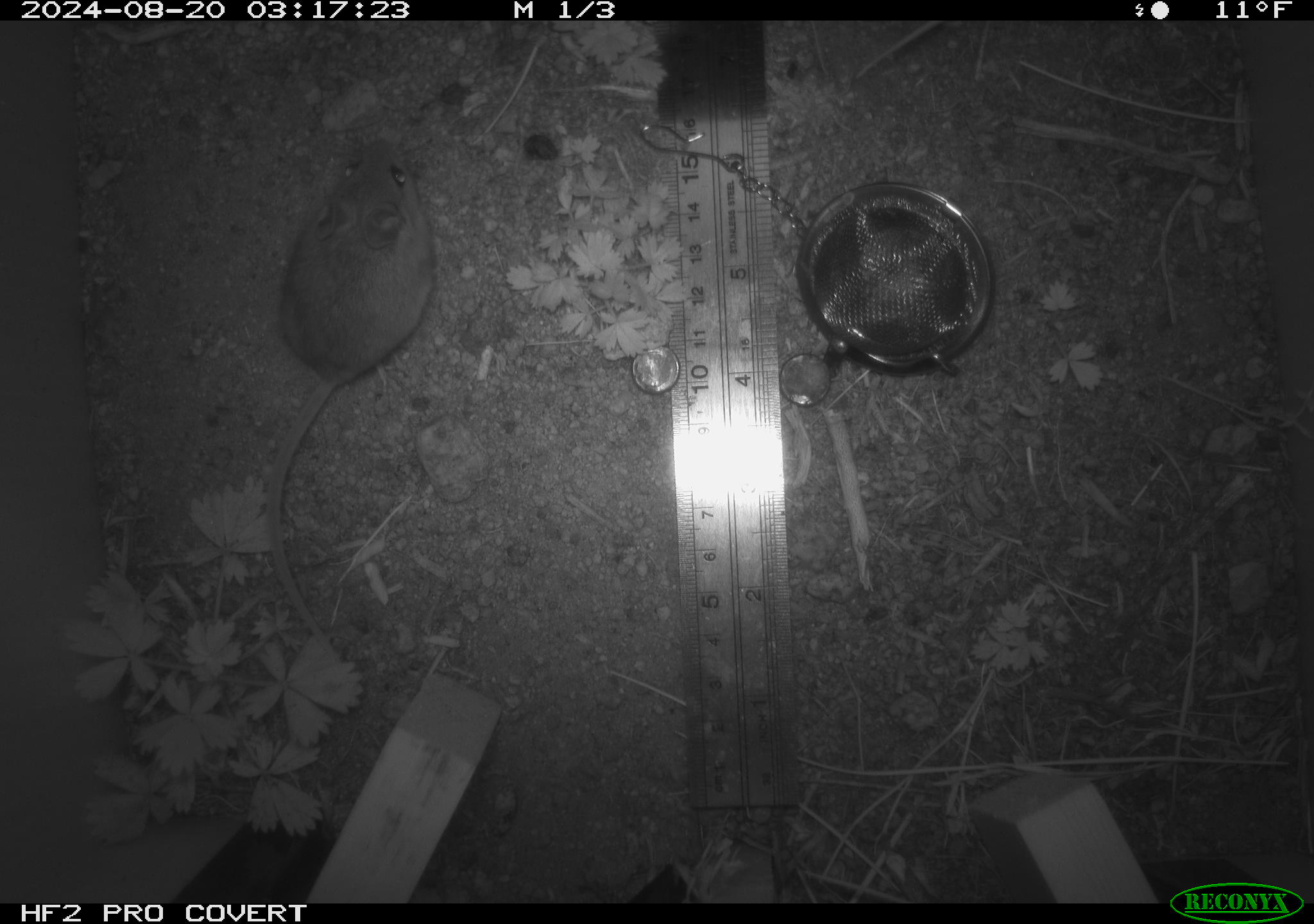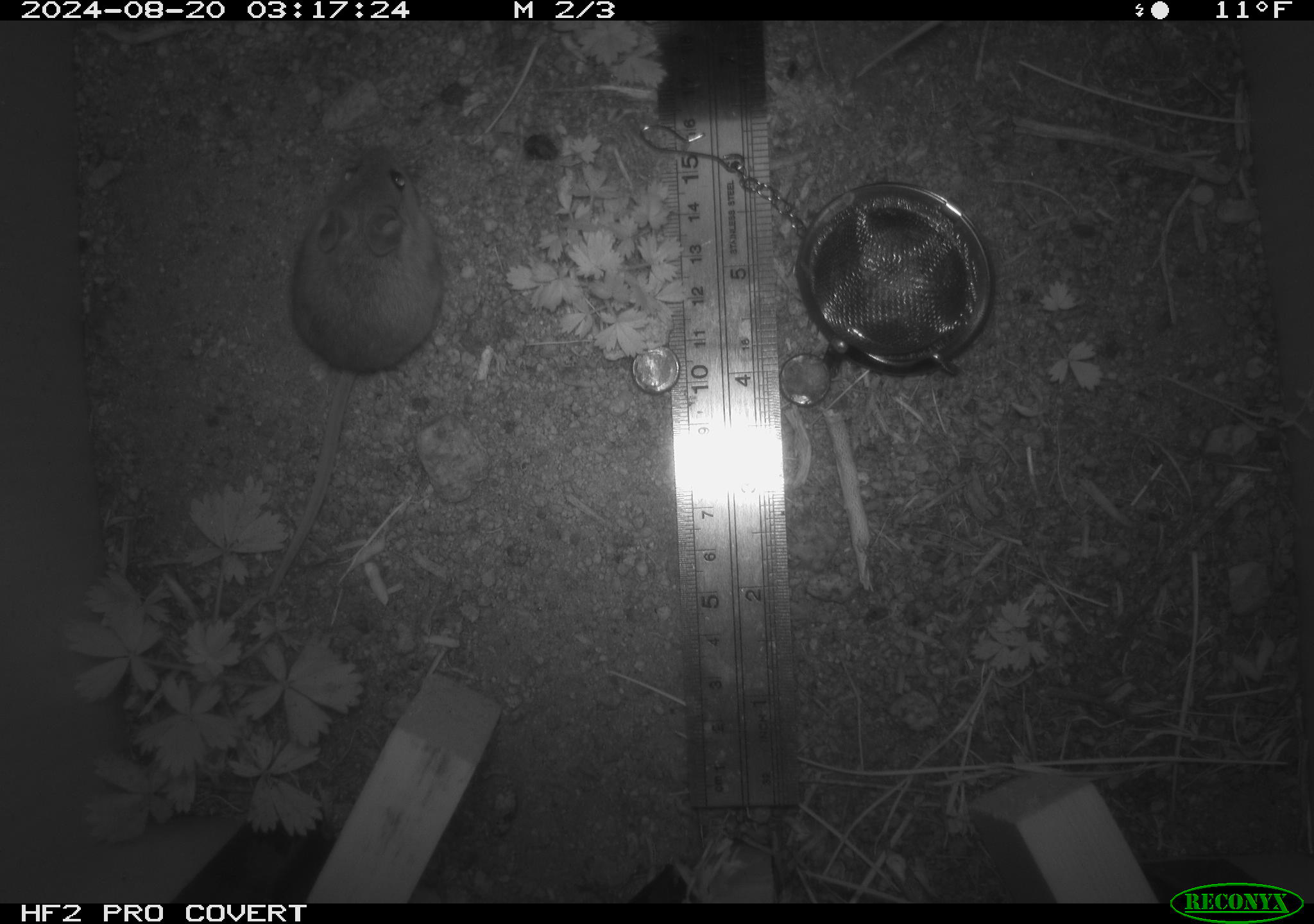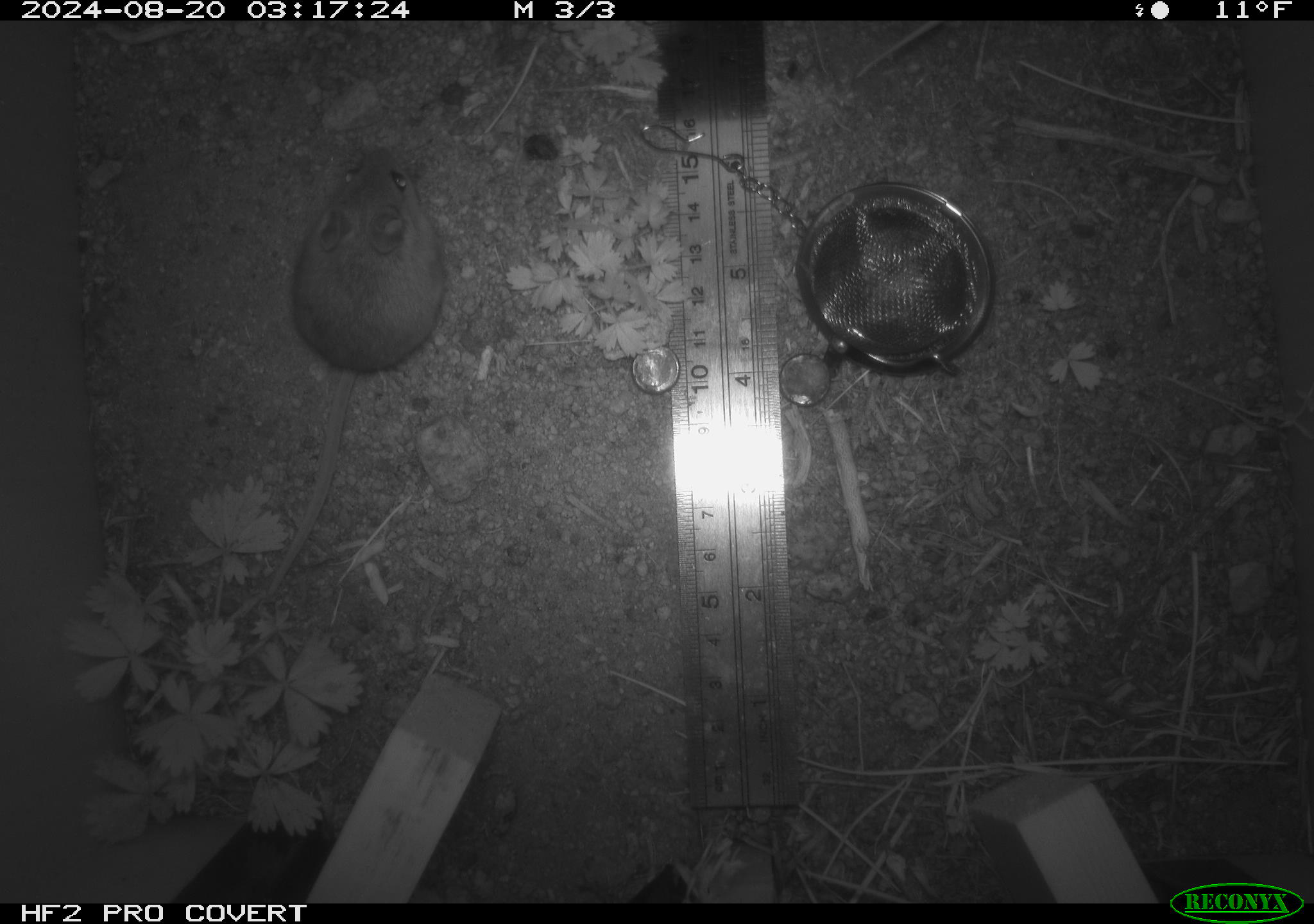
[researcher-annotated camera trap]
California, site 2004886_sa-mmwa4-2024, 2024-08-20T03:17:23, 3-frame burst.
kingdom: Animalia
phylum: Chordata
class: Mammalia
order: Rodentia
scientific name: Rodentia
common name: mouse species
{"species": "mouse species (Rodentia)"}